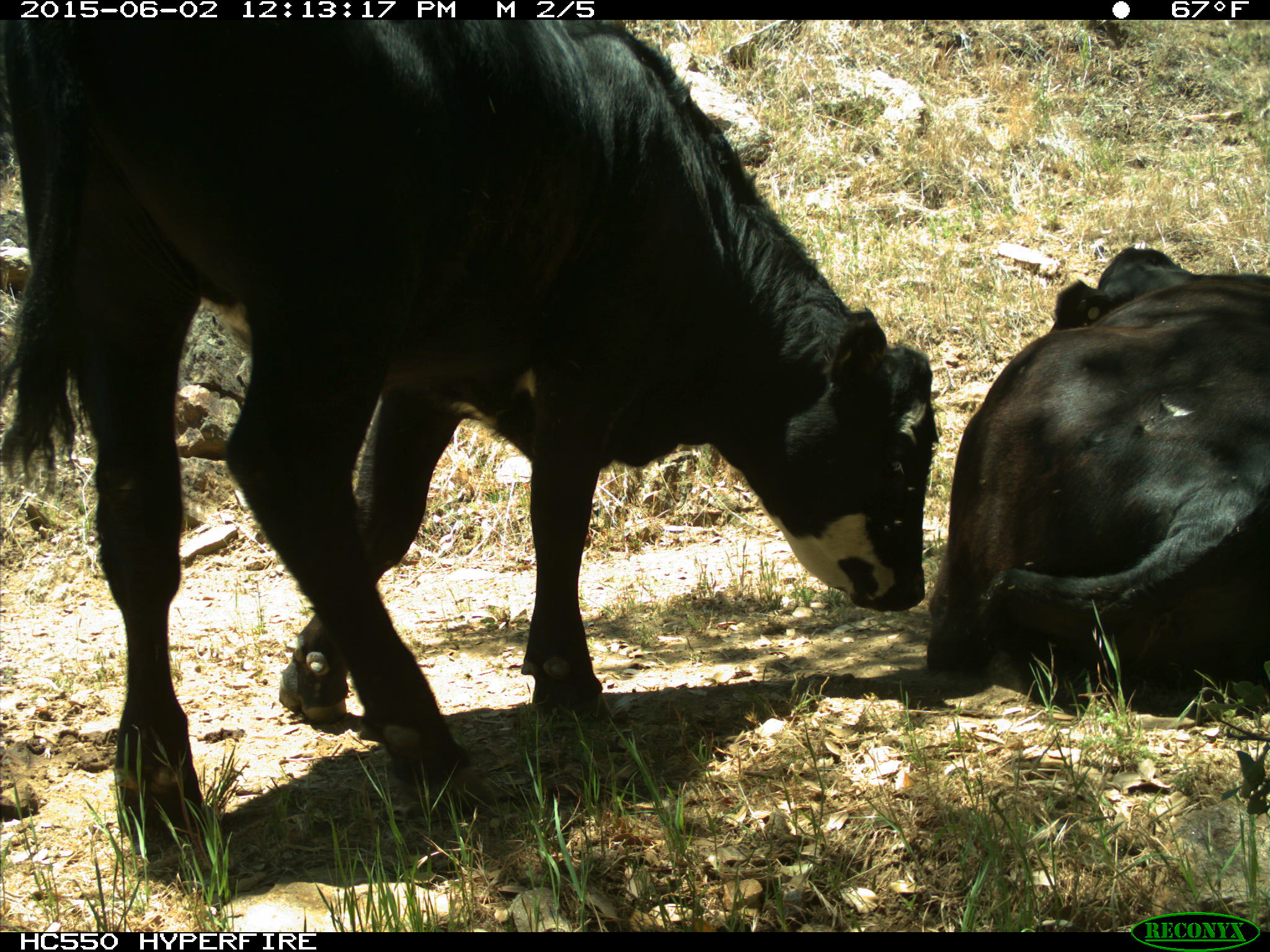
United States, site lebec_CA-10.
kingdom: Animalia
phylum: Chordata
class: Mammalia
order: Artiodactyla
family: Bovidae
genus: Bos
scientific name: Bos taurus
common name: domestic cow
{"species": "Bos taurus (domestic cow)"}